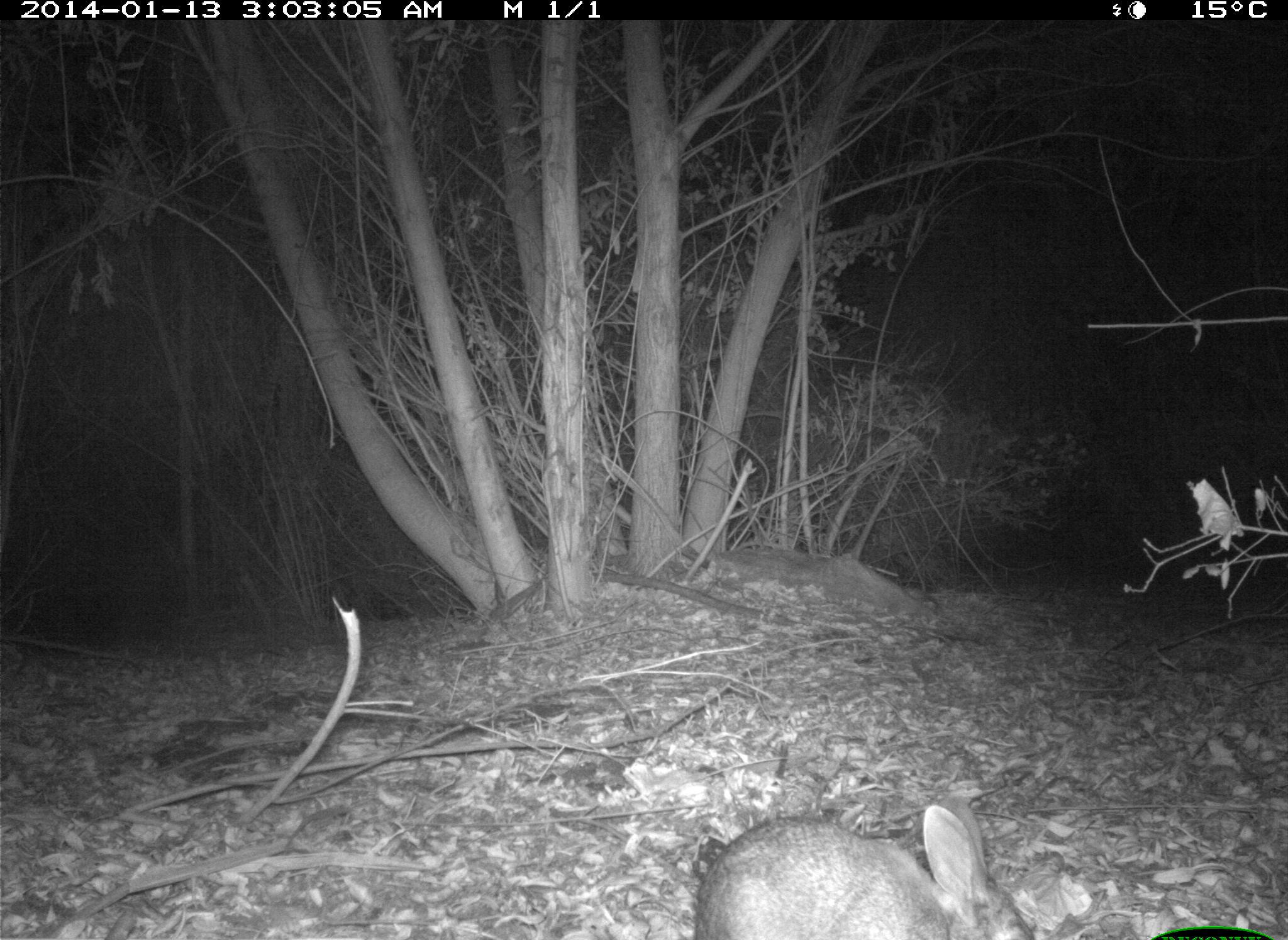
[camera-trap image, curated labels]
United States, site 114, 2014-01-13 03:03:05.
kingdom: Animalia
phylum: Chordata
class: Mammalia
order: Lagomorpha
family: Leporidae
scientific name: Leporidae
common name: rabbits and hares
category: rabbit